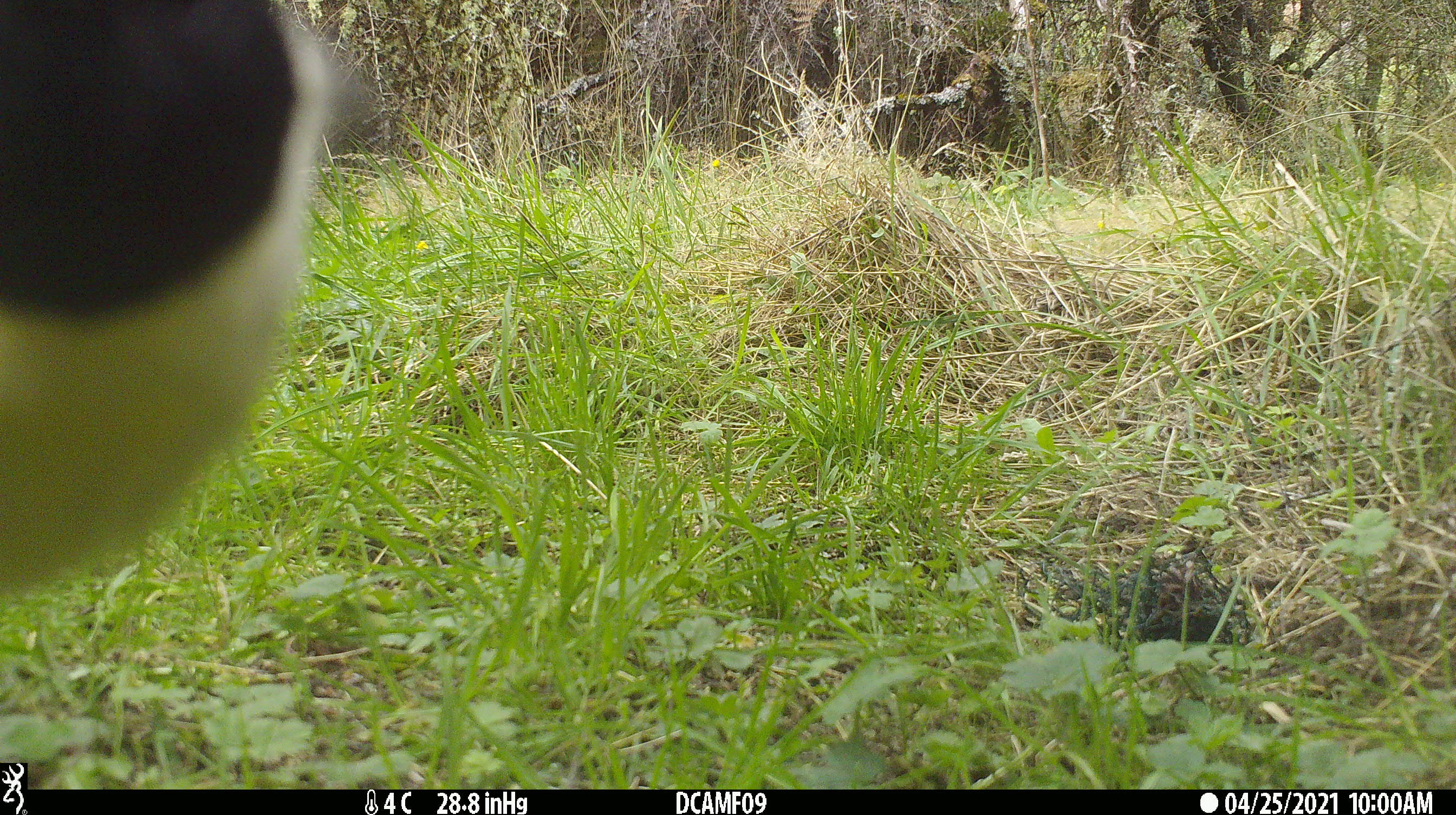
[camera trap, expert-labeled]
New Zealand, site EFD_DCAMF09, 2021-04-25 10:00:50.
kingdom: Animalia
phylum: Chordata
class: Aves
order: Passeriformes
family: Petroicidae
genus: Petroica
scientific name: Petroica macrocephala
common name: tomtit